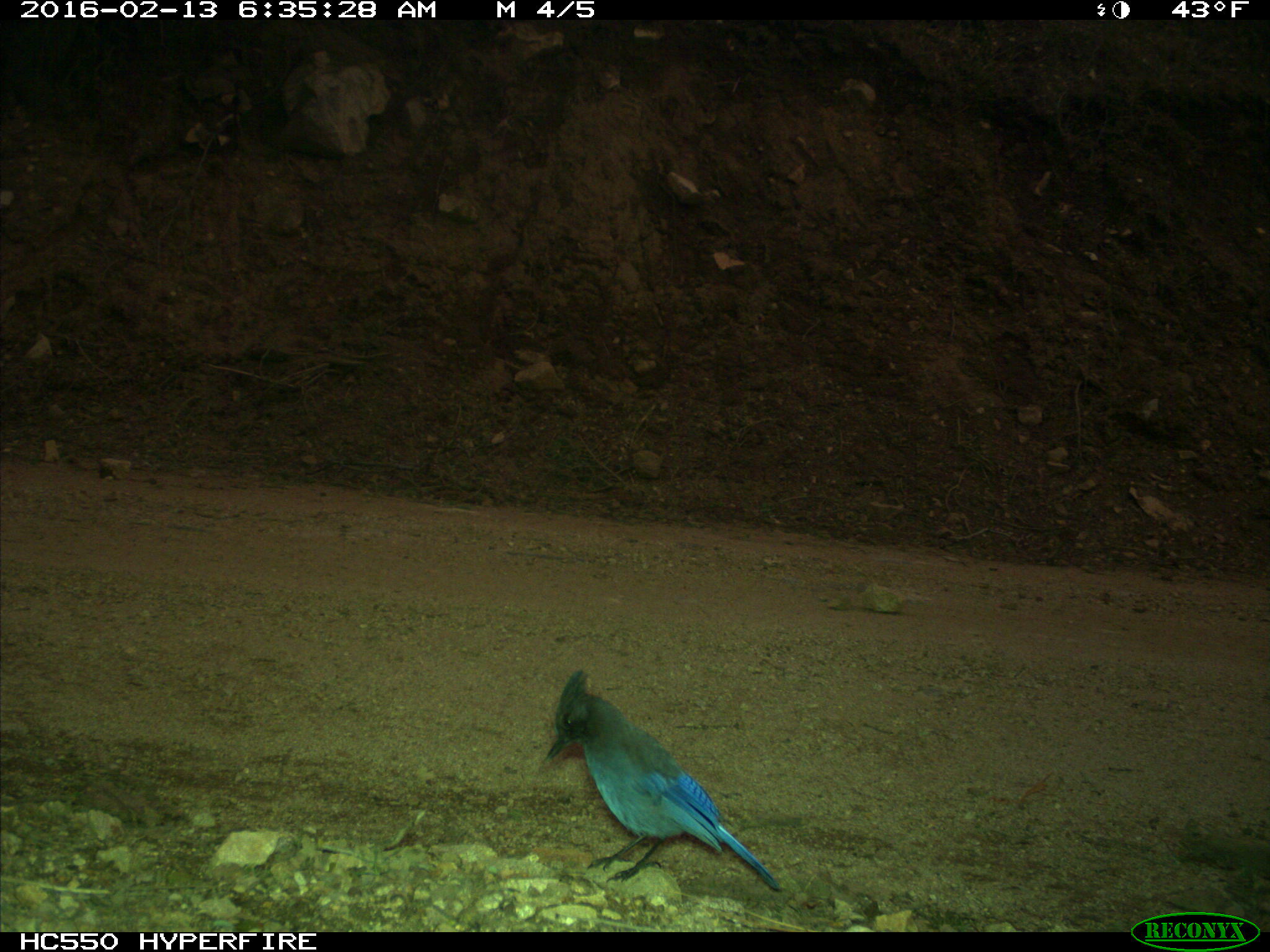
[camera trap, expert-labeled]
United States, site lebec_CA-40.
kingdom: Animalia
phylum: Chordata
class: Aves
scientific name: Aves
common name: birds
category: unidentified bird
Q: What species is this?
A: Unidentified bird (birds) (Aves).